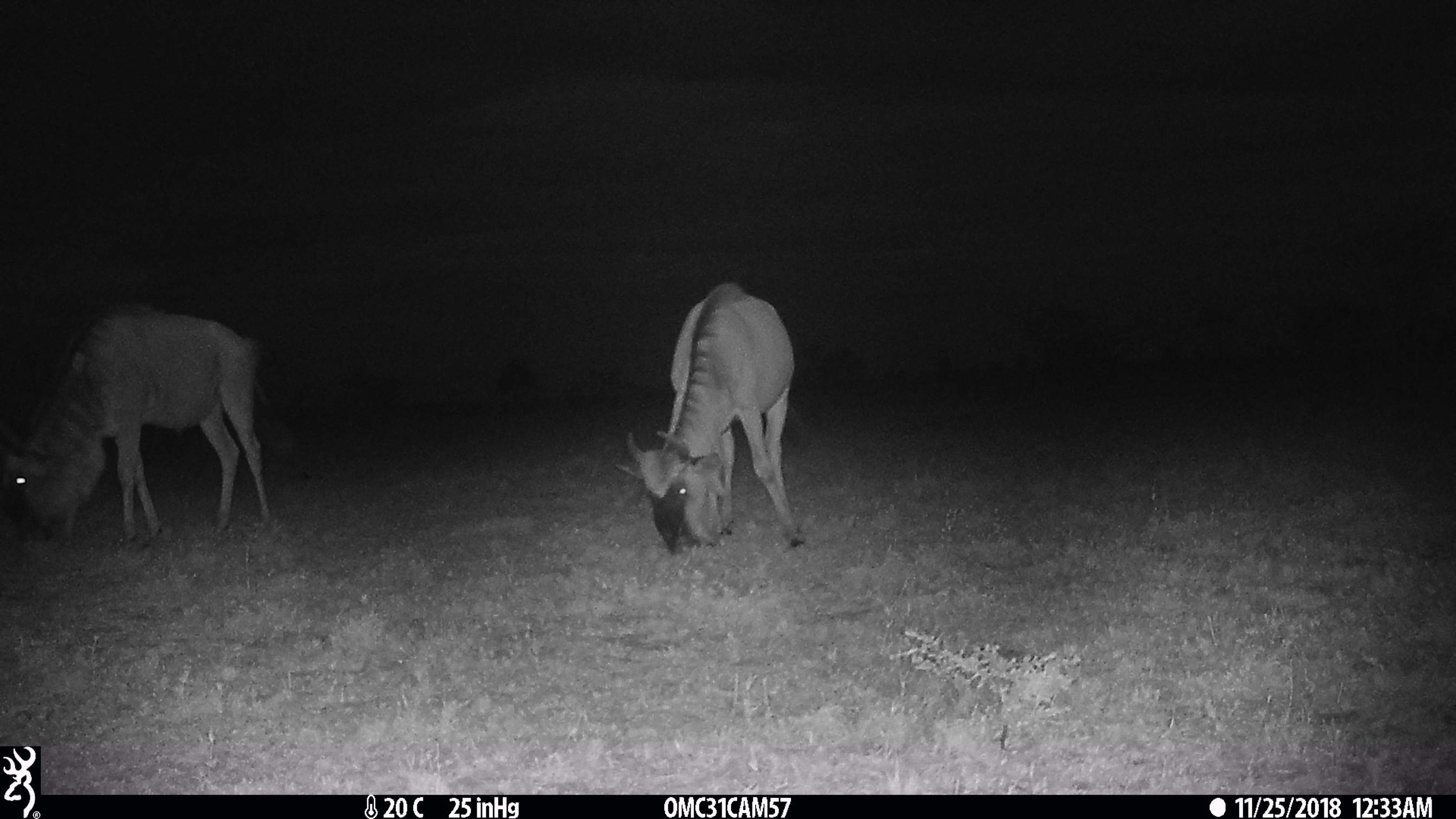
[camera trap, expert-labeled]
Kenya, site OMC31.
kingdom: Animalia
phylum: Chordata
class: Mammalia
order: Artiodactyla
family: Bovidae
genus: Connochaetes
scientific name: Connochaetes taurinus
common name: blue wildebeest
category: wildebeest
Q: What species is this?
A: Wildebeest (blue wildebeest) (Connochaetes taurinus).